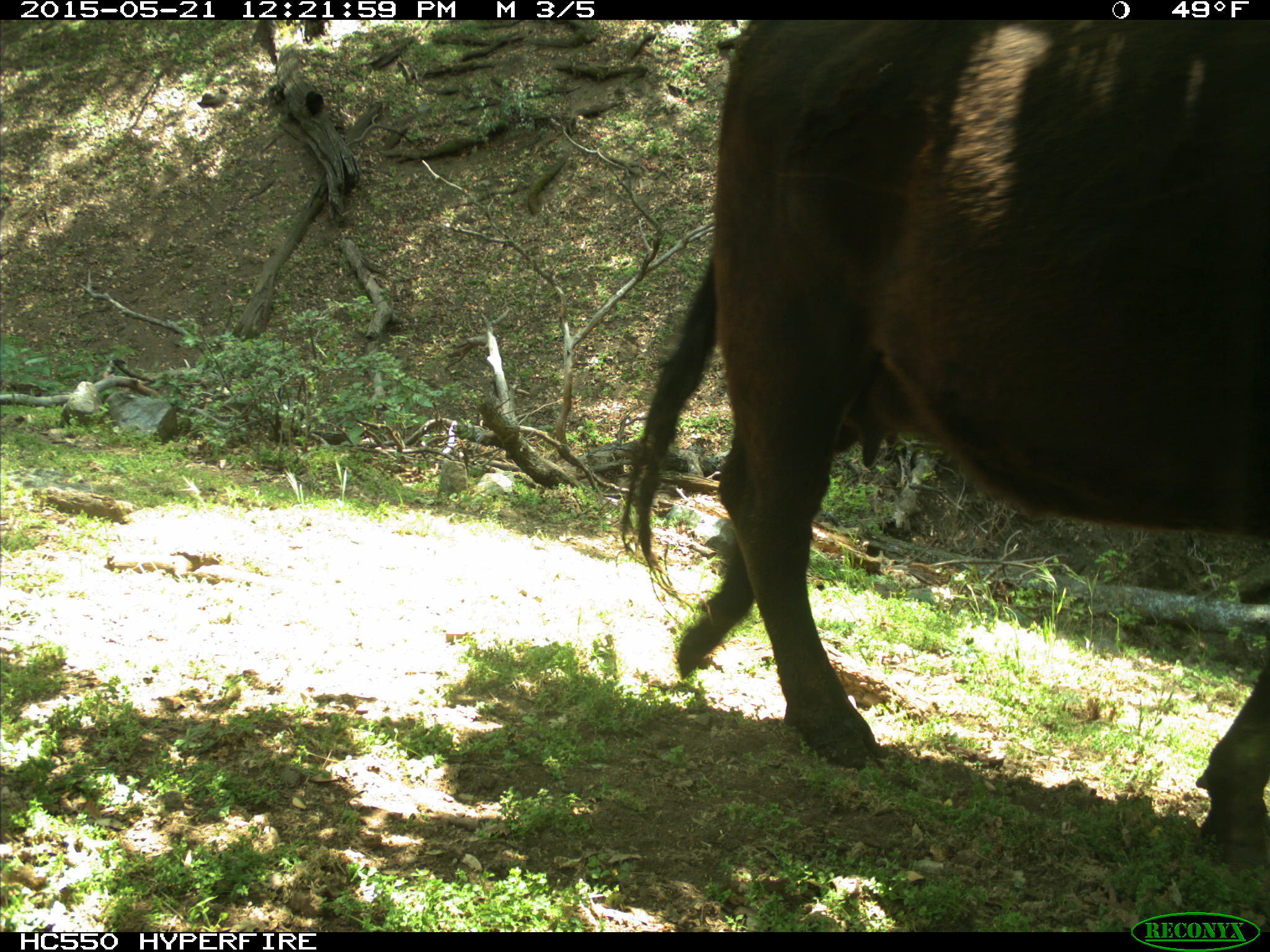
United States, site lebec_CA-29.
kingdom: Animalia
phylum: Chordata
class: Mammalia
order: Artiodactyla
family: Bovidae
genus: Bos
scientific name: Bos taurus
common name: domestic cow